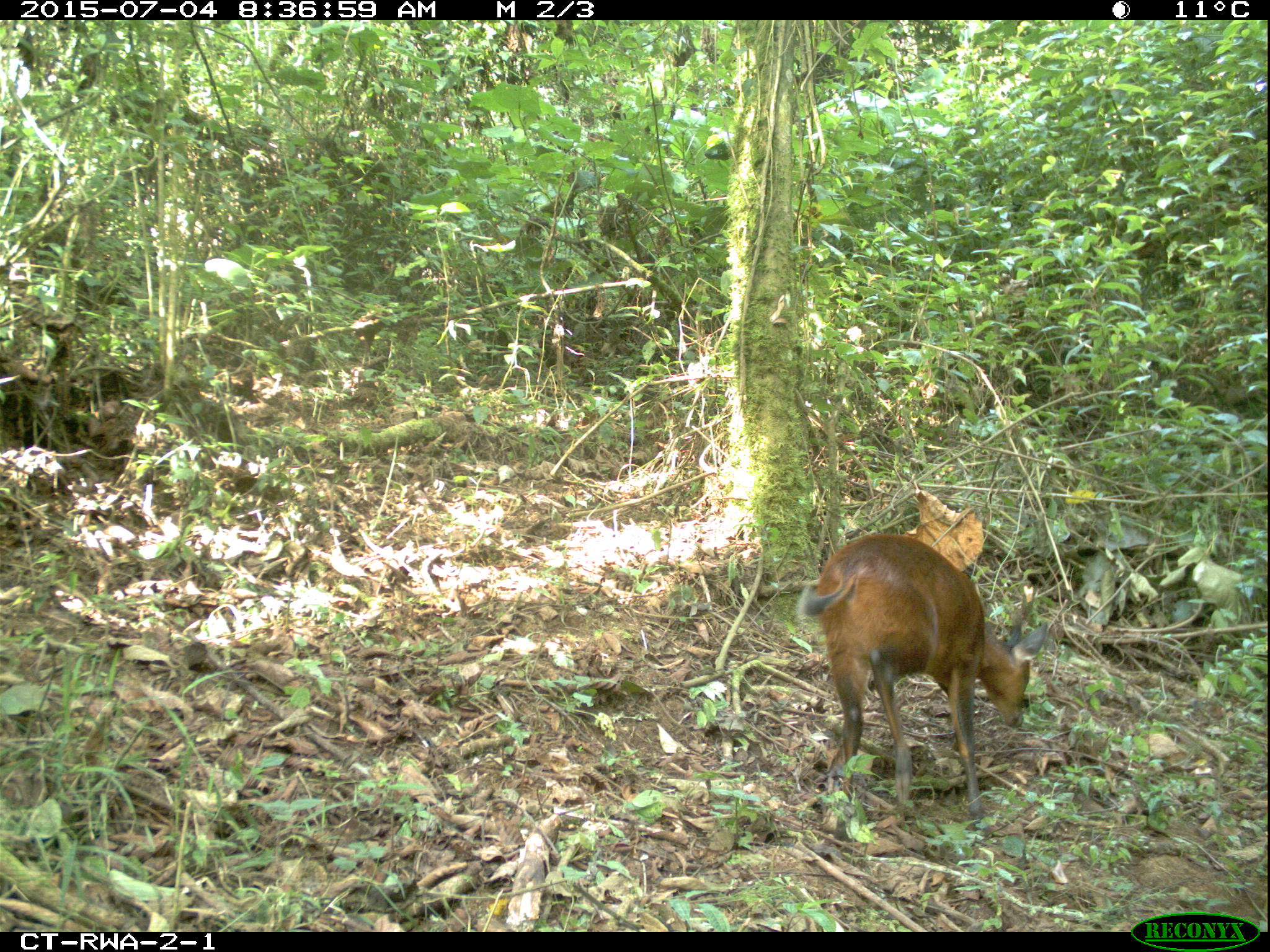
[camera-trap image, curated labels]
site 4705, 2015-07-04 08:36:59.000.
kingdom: Animalia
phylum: Chordata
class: Mammalia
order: Artiodactyla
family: Bovidae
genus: Cephalophus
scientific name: Cephalophus nigrifrons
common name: black-fronted duiker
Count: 1.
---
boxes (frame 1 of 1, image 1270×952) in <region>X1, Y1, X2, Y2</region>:
cephalophus nigrifrons: <region>796, 529, 1048, 823</region>